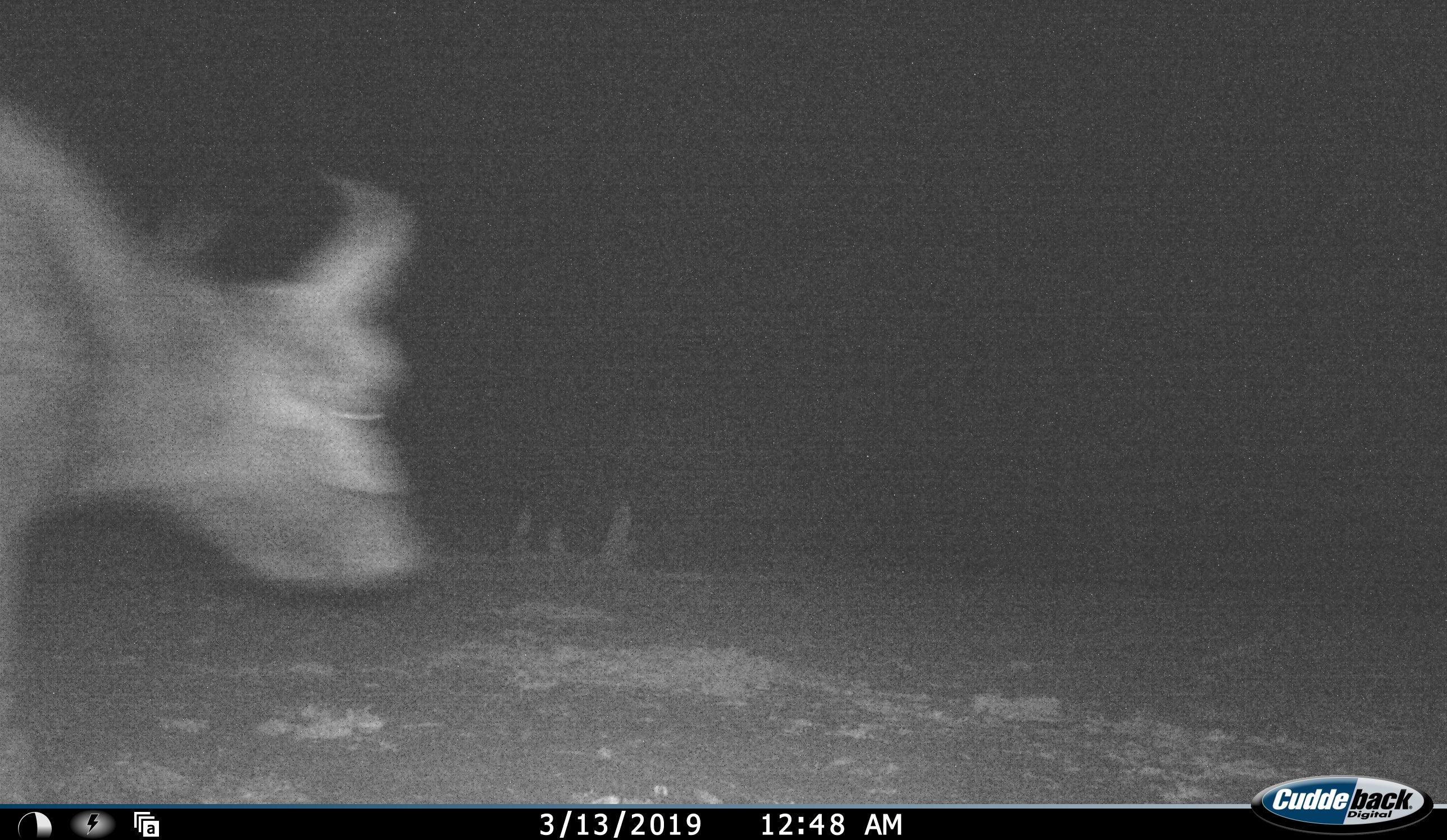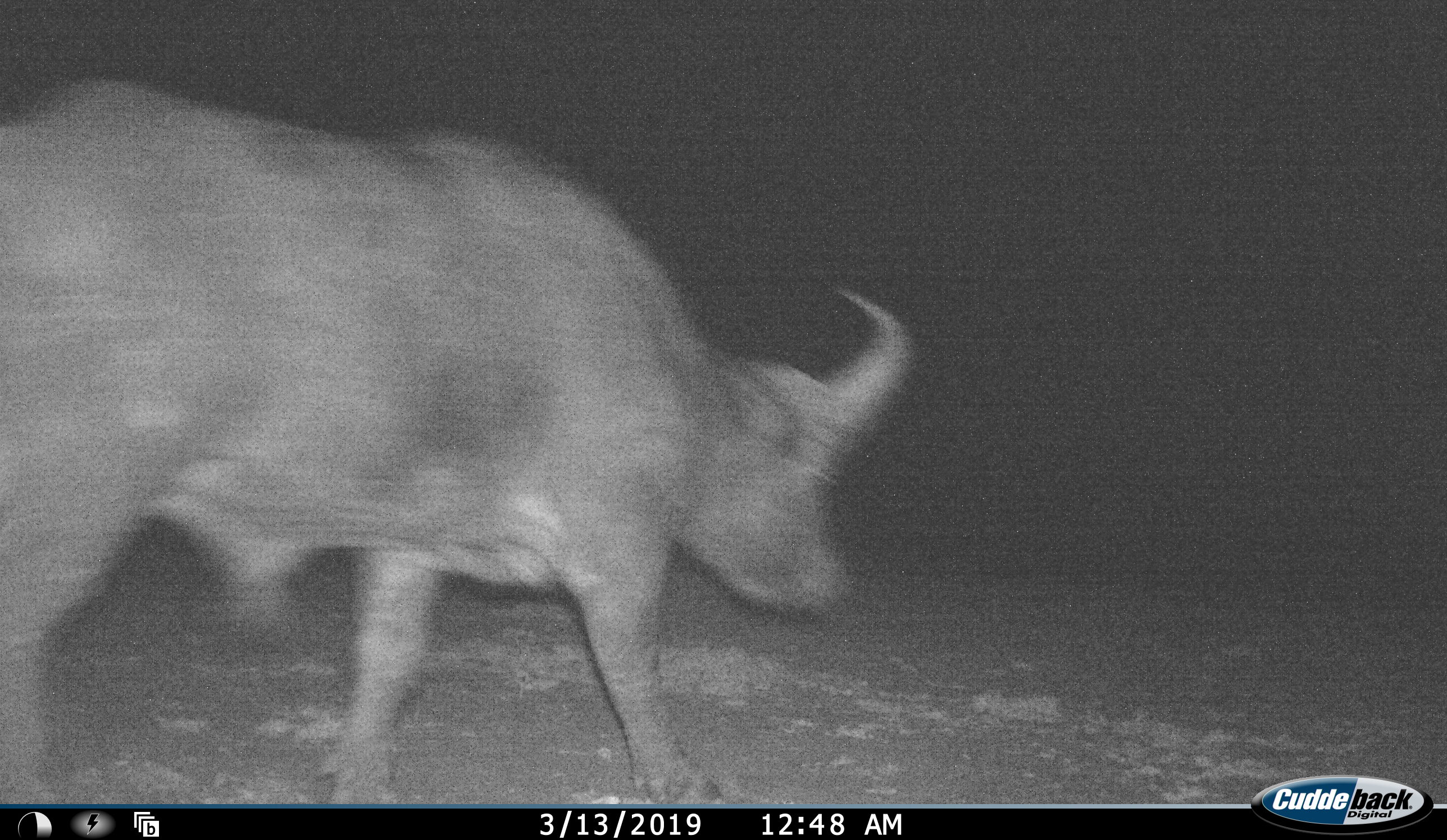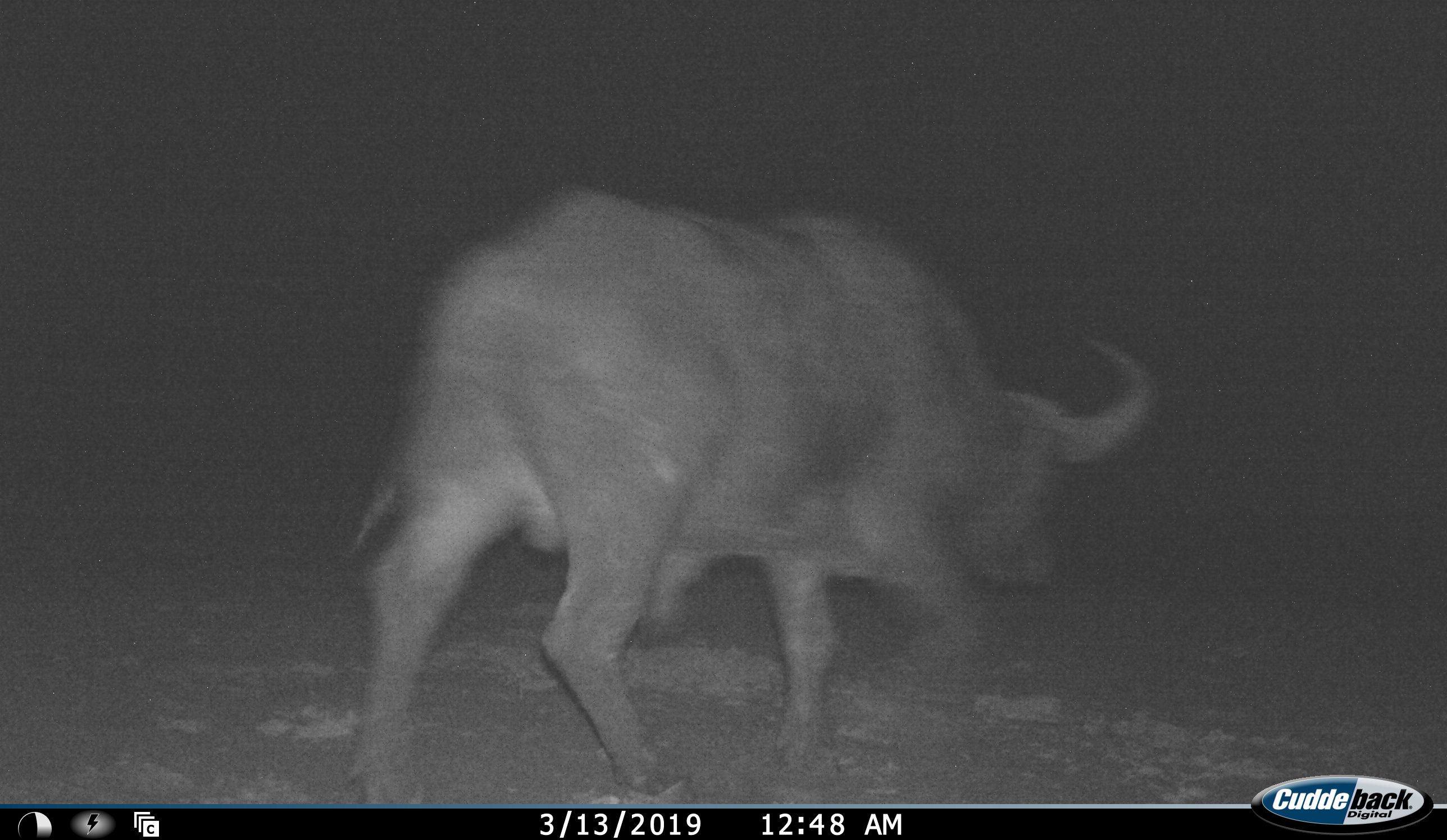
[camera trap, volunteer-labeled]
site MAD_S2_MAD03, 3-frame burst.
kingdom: Animalia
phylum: Chordata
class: Mammalia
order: Artiodactyla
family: Bovidae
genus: Syncerus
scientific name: Syncerus caffer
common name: african buffalo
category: buffalo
Buffalo (african buffalo) (Syncerus caffer), count 1. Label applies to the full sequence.